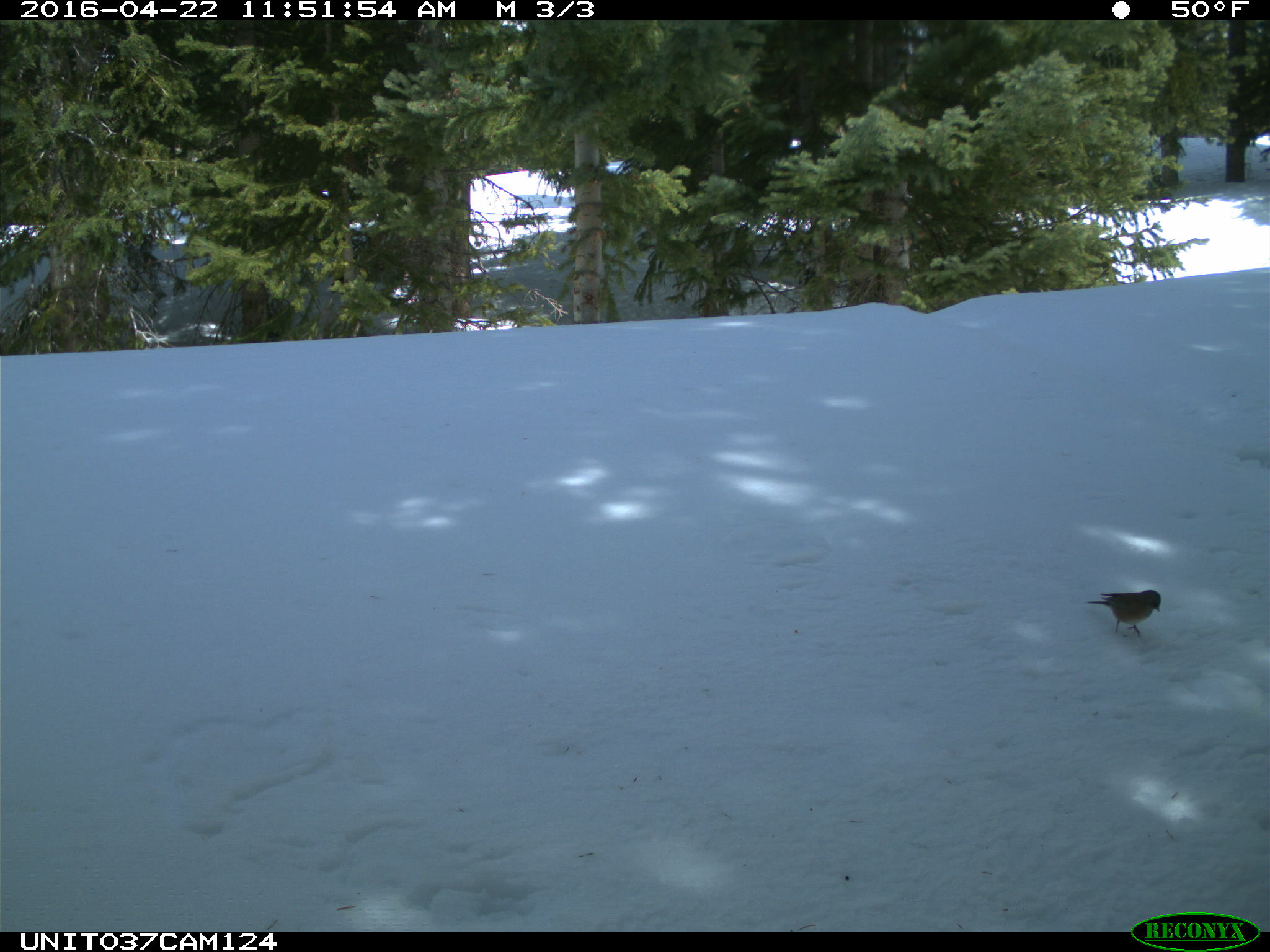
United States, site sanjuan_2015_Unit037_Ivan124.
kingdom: Animalia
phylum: Chordata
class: Aves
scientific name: Aves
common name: birds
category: unidentified bird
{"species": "unidentified bird (birds) (Aves)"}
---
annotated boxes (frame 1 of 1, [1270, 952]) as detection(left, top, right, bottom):
animal: detection(1083, 589, 1165, 639)